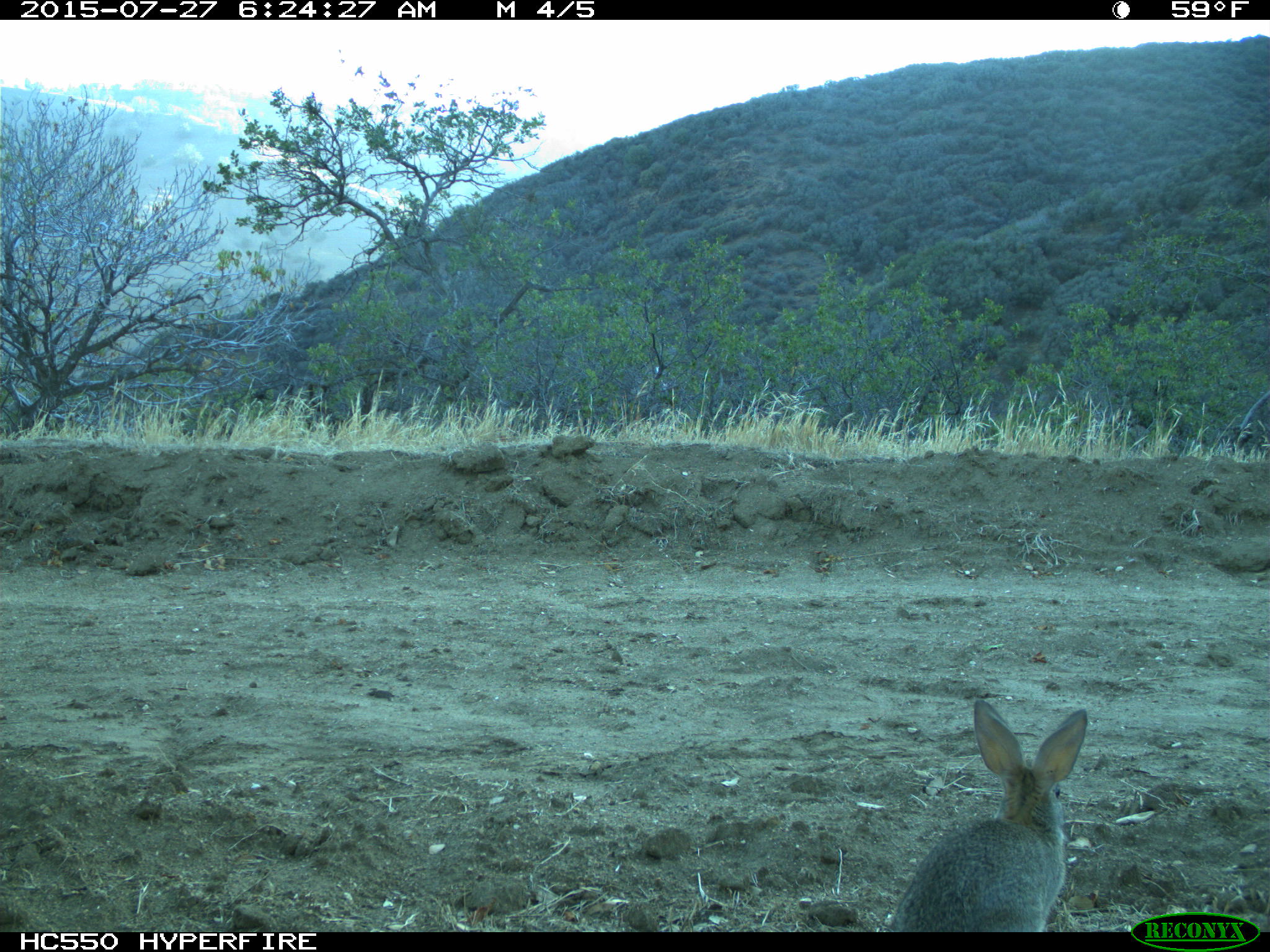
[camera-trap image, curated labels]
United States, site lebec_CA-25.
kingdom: Animalia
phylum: Chordata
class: Mammalia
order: Lagomorpha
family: Leporidae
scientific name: Leporidae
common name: rabbits and hares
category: unidentified rabbit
Unidentified rabbit (rabbits and hares) (Leporidae).